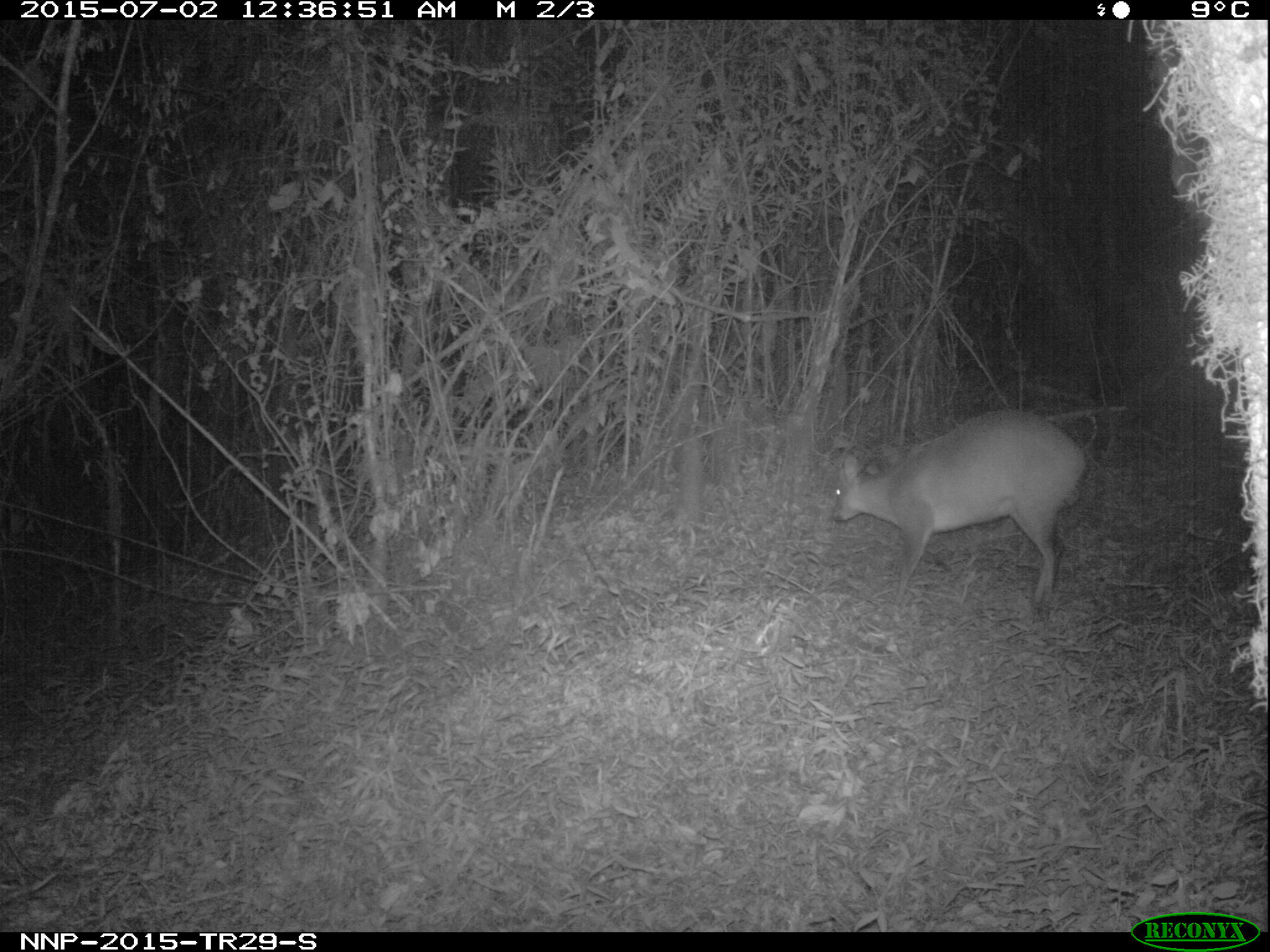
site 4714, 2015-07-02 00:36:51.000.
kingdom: Animalia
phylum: Chordata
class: Mammalia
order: Artiodactyla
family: Bovidae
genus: Cephalophus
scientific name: Cephalophus nigrifrons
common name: black-fronted duiker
Cephalophus nigrifrons (black-fronted duiker), count 1.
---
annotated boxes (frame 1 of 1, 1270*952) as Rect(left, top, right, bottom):
cephalophus nigrifrons: Rect(831, 405, 1087, 607)